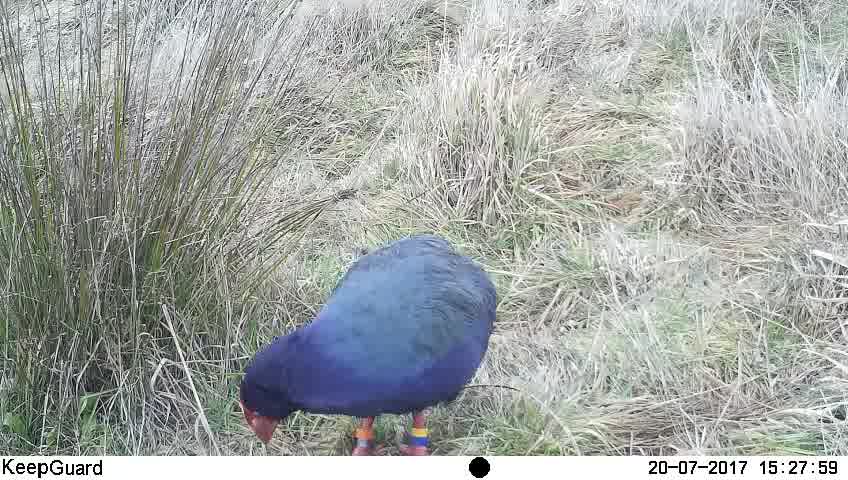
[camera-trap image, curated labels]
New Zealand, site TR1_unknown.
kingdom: Animalia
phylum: Chordata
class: Aves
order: Gruiformes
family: Rallidae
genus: Porphyrio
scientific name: Porphyrio mantelli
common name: takahe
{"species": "takahe (Porphyrio mantelli)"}